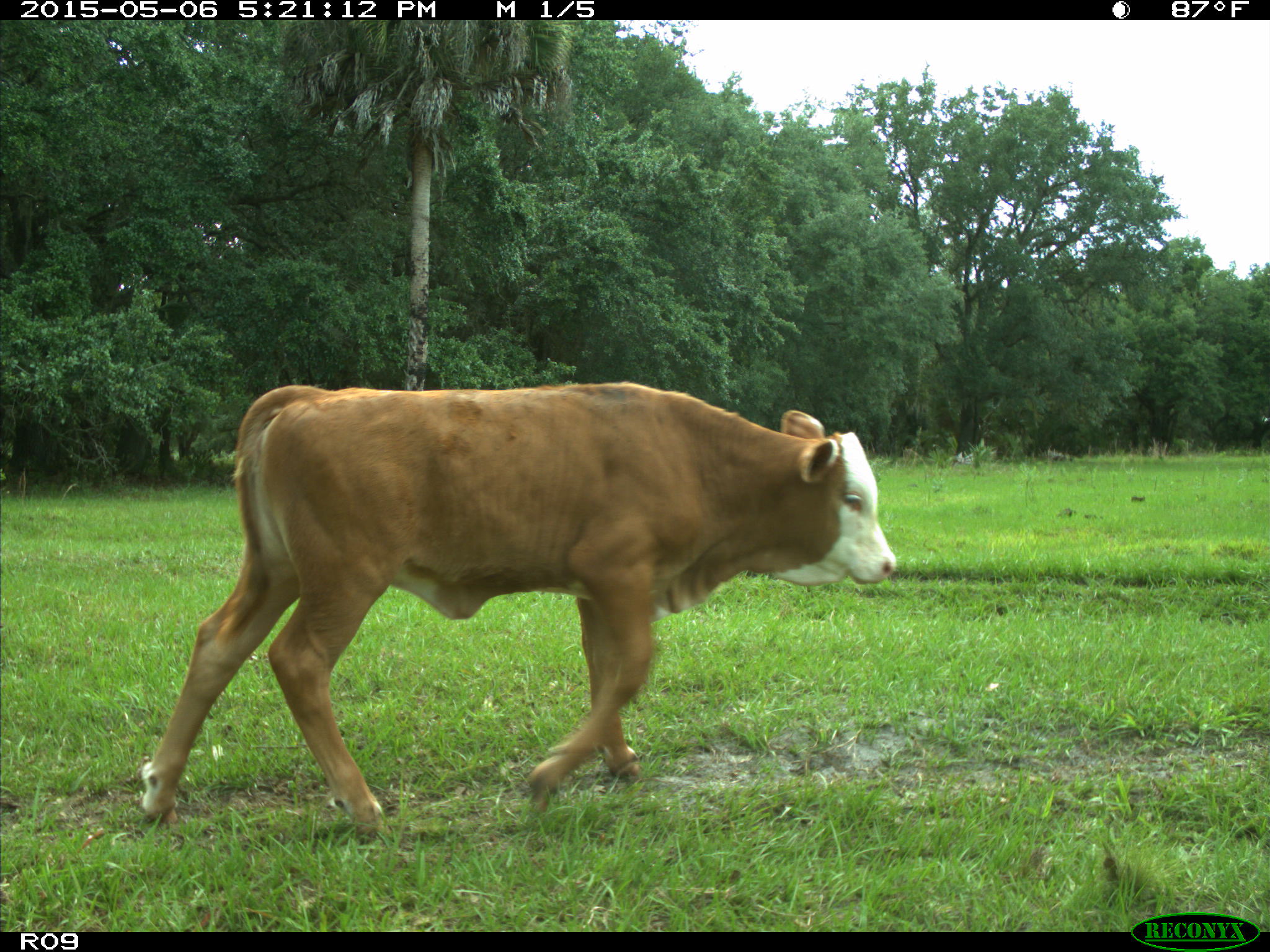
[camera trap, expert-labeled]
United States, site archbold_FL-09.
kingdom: Animalia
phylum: Chordata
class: Mammalia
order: Artiodactyla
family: Bovidae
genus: Bos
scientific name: Bos taurus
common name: domestic cow